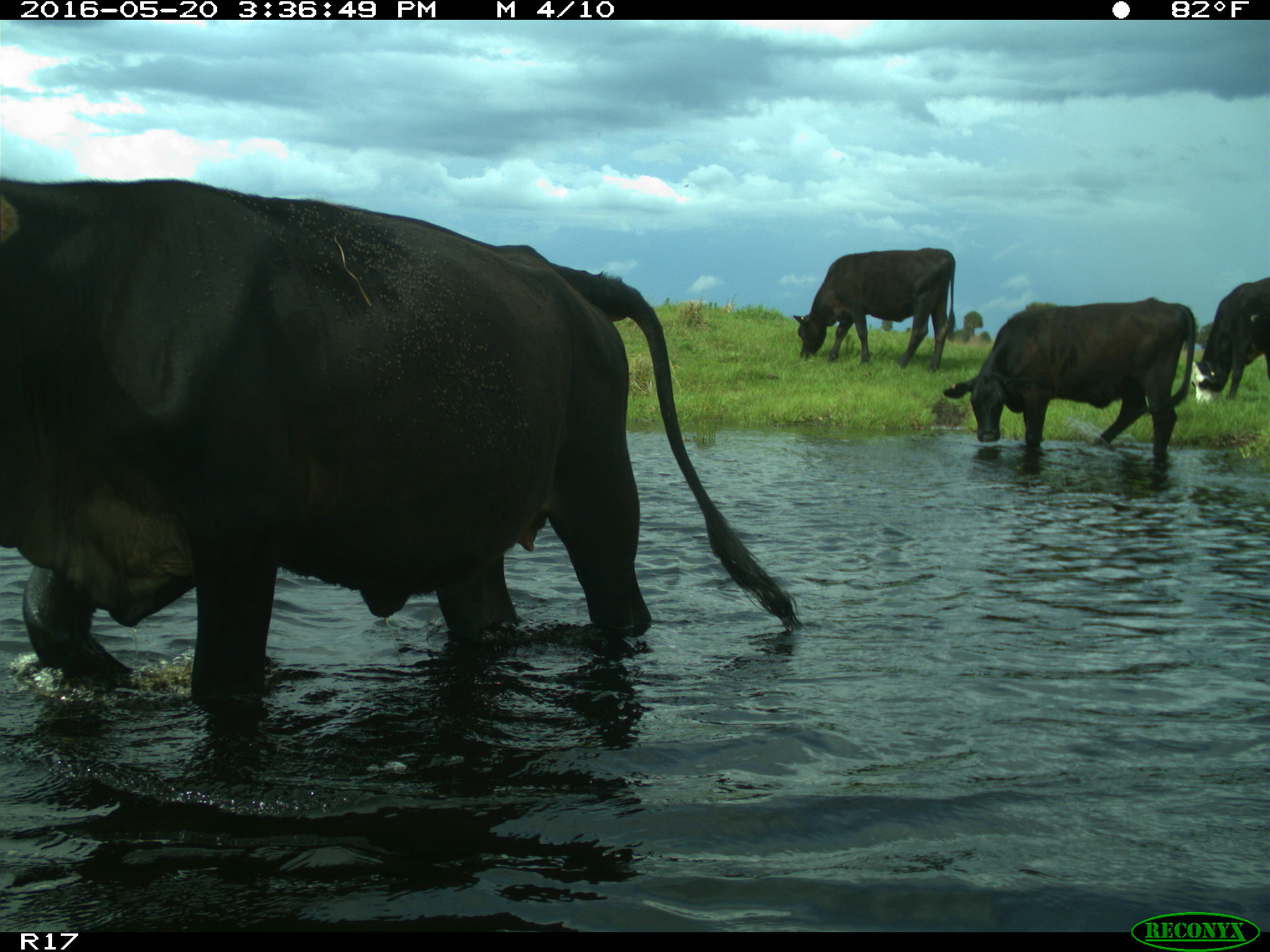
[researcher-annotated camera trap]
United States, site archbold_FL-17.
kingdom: Animalia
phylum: Chordata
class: Mammalia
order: Artiodactyla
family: Bovidae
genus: Bos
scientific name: Bos taurus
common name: domestic cow